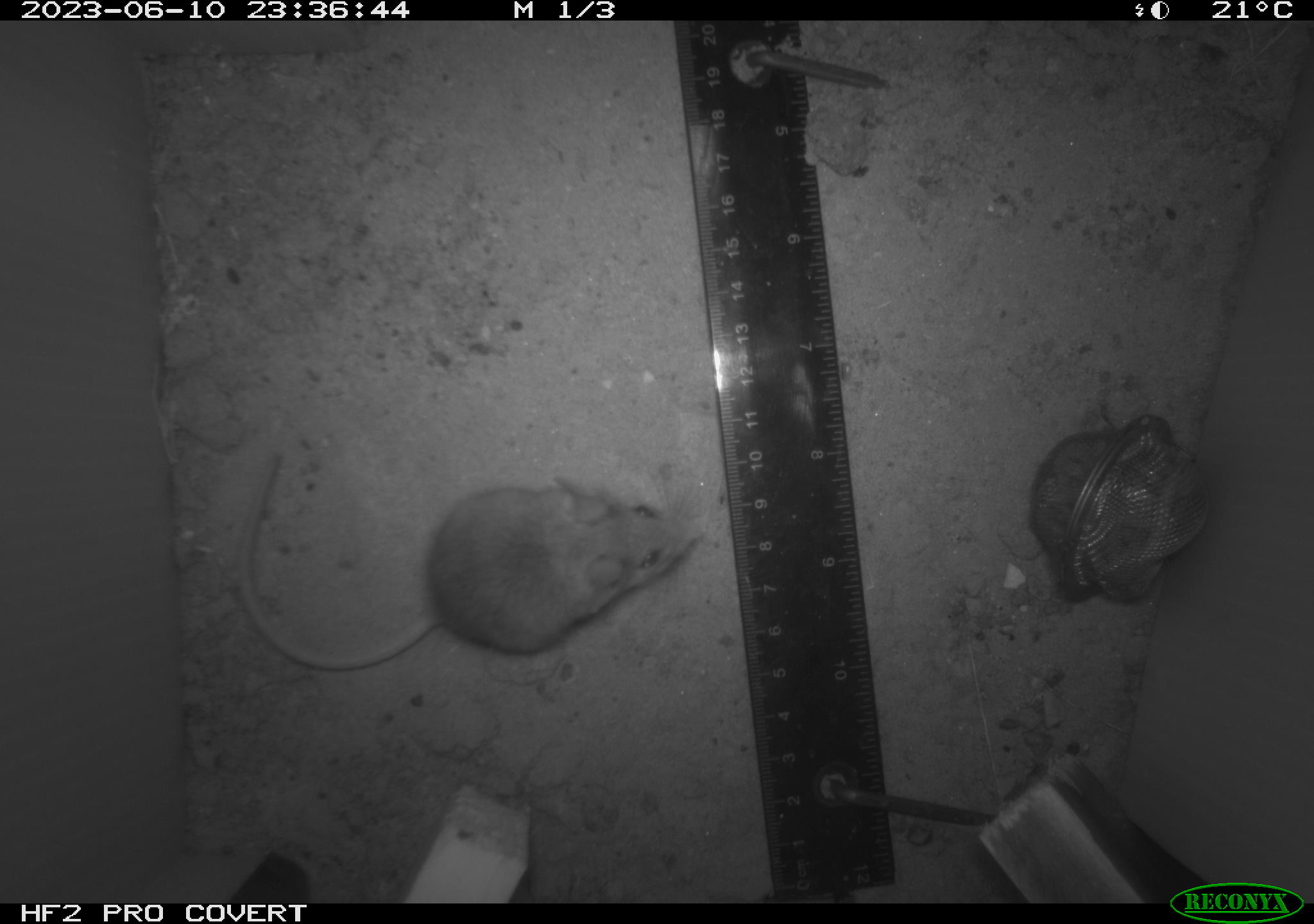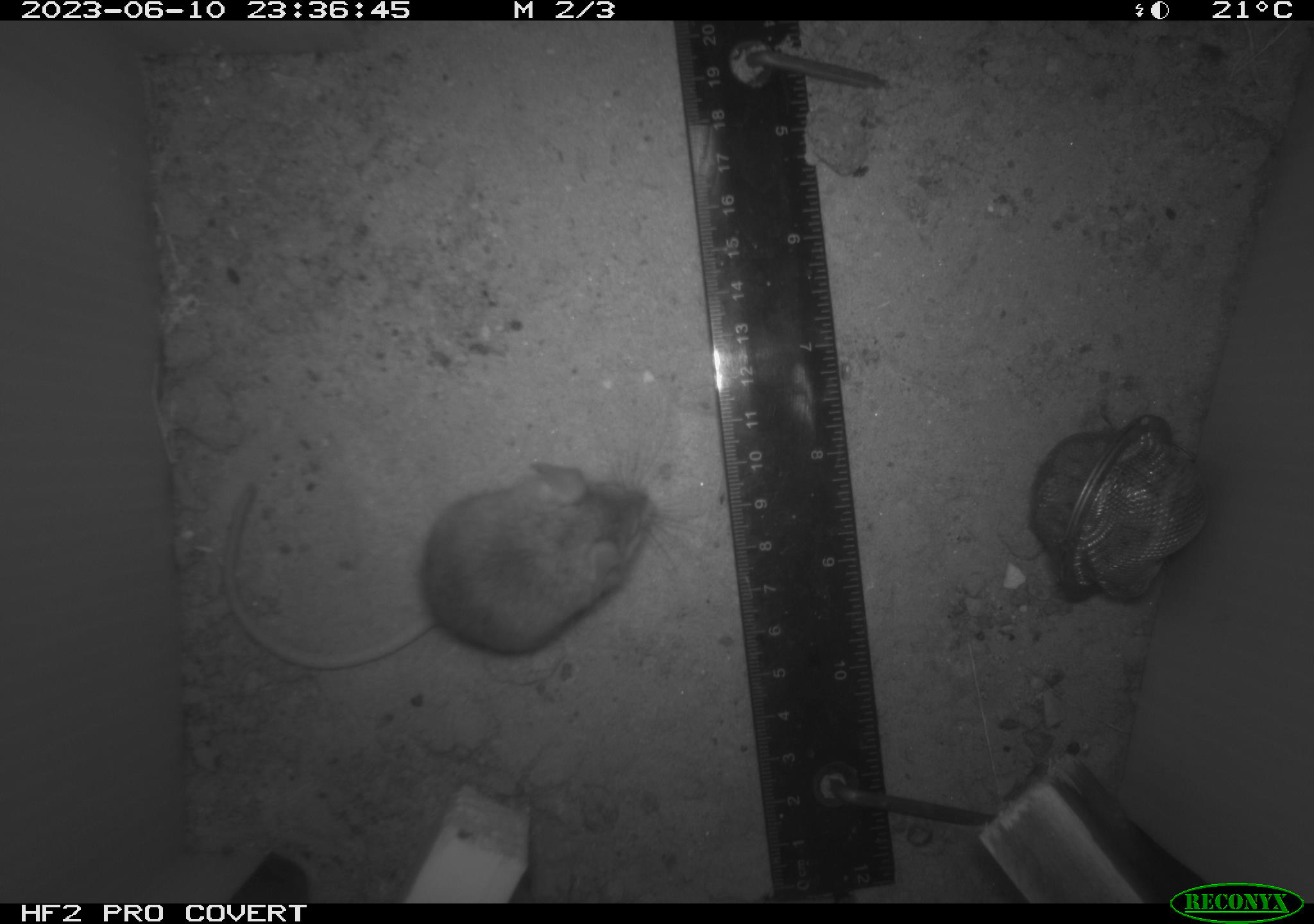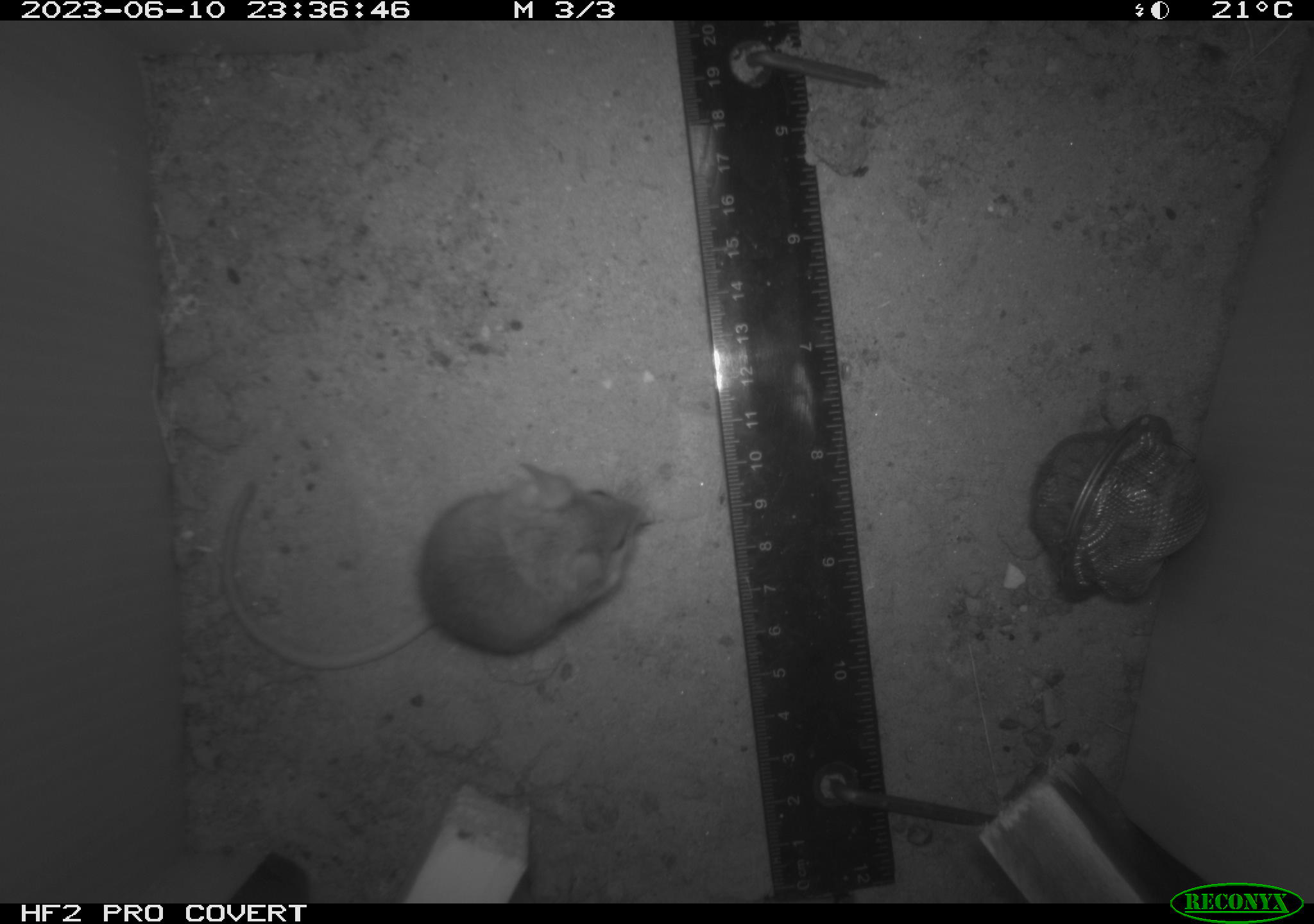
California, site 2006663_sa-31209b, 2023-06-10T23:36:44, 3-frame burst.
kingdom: Animalia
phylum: Chordata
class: Mammalia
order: Rodentia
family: Cricetidae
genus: Peromyscus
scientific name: Peromyscus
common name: deer mice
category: peromyscus species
Peromyscus species (deer mice) (Peromyscus).